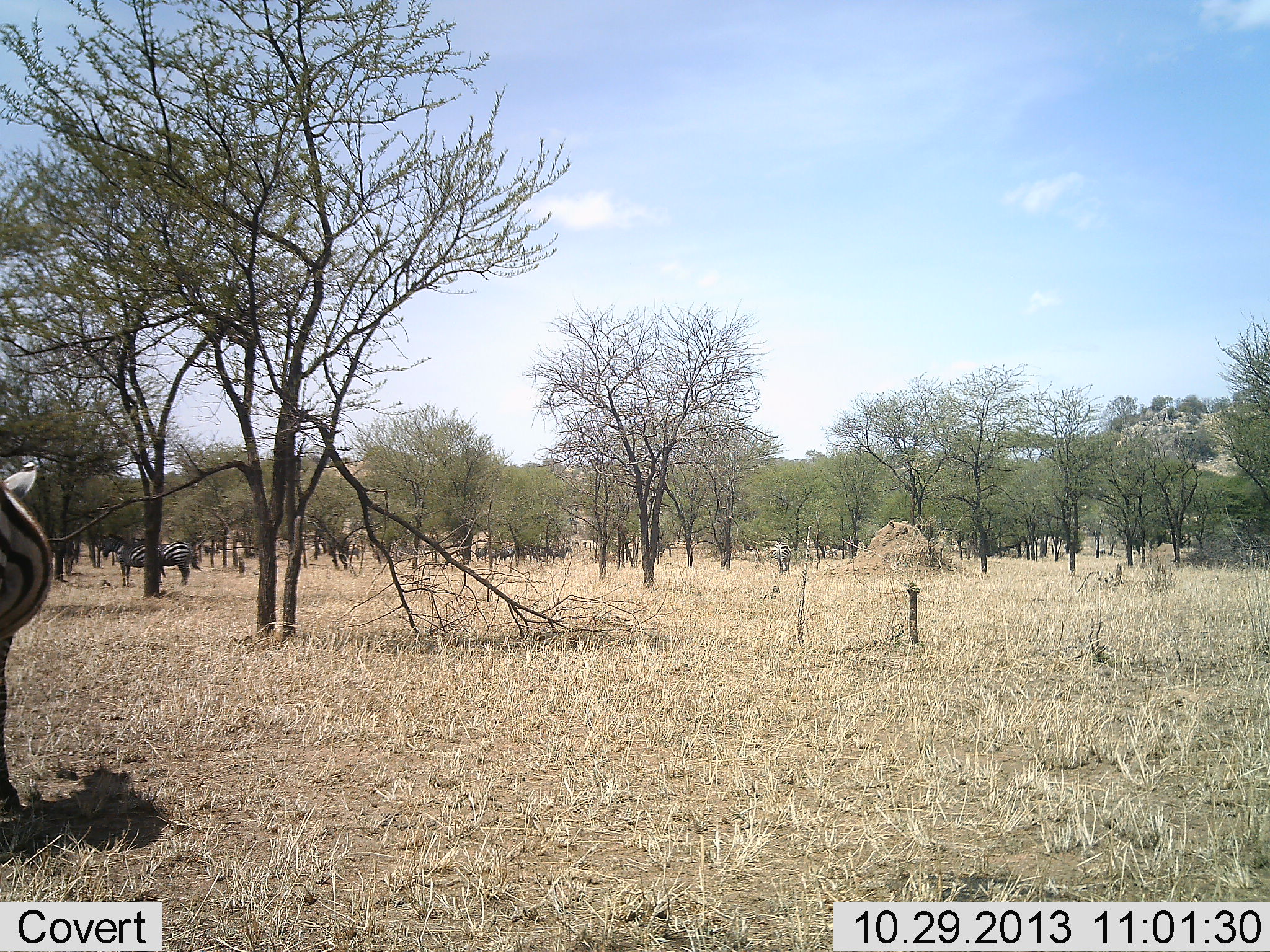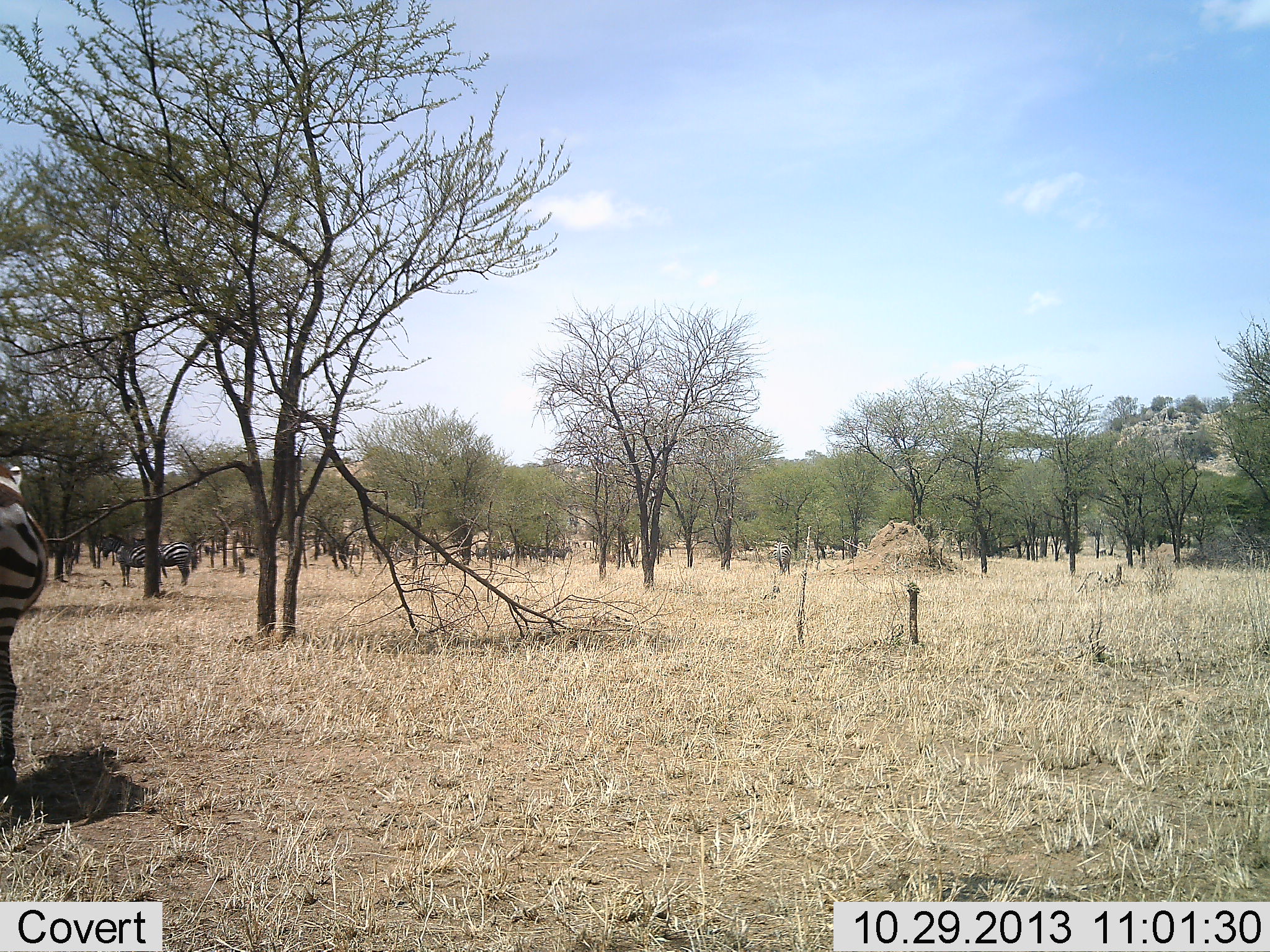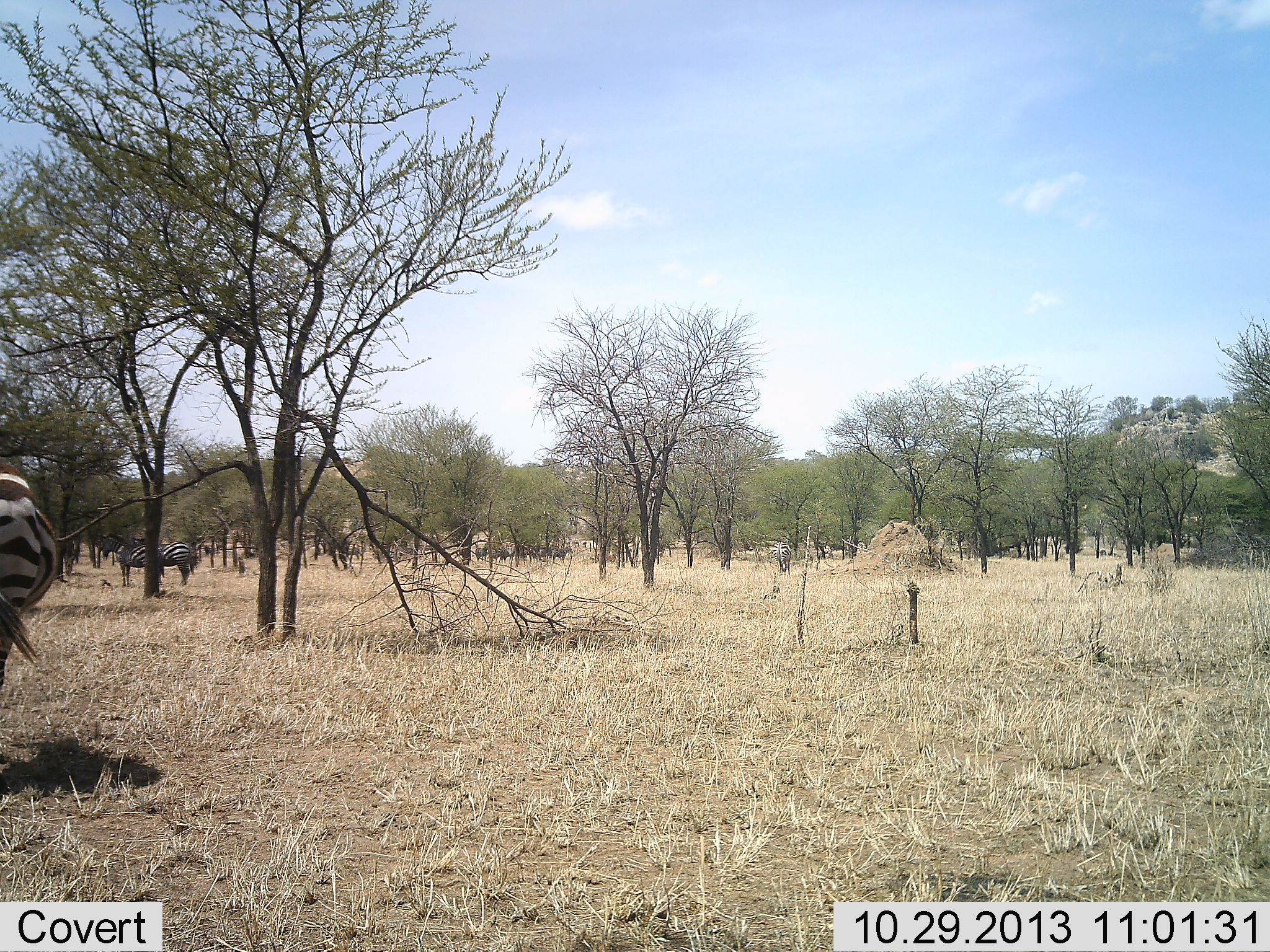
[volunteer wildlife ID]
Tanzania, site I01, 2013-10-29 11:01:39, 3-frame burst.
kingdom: Animalia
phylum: Chordata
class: Mammalia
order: Perissodactyla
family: Equidae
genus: Equus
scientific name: Equus quagga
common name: plains zebra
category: zebra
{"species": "zebra (plains zebra) (Equus quagga)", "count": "3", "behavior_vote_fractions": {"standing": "70%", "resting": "0%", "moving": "30%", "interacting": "0%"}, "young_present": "0%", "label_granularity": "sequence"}